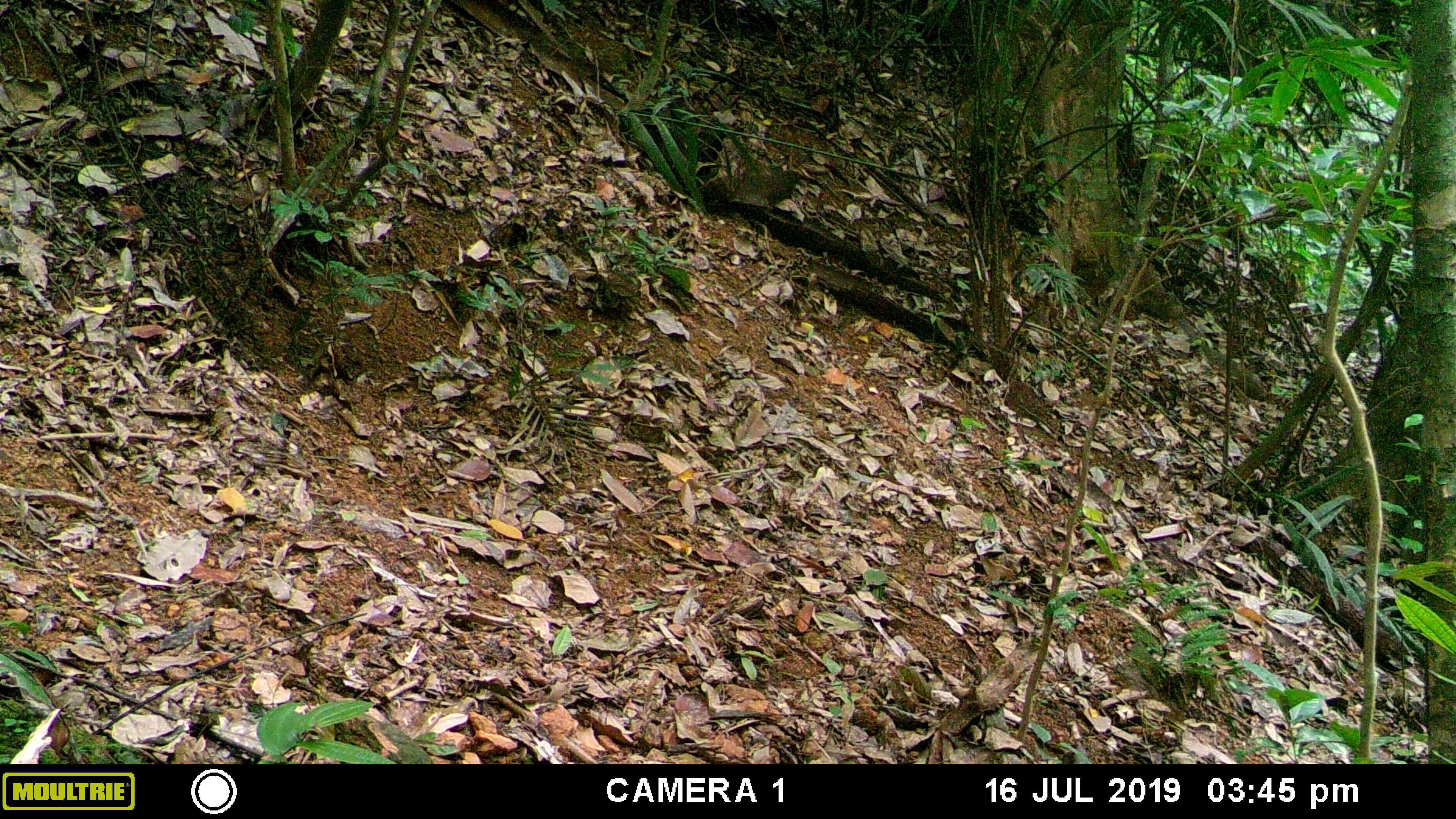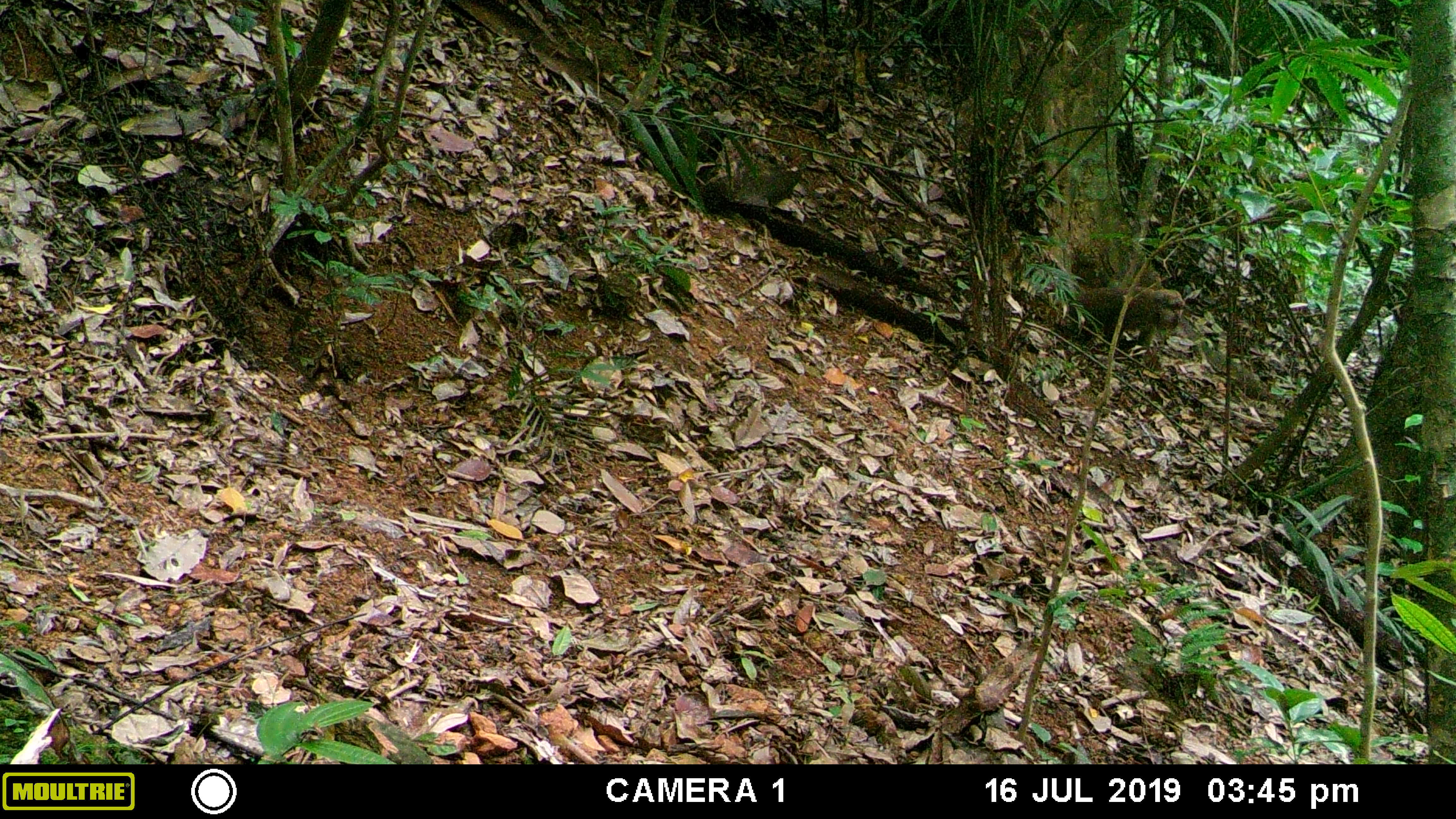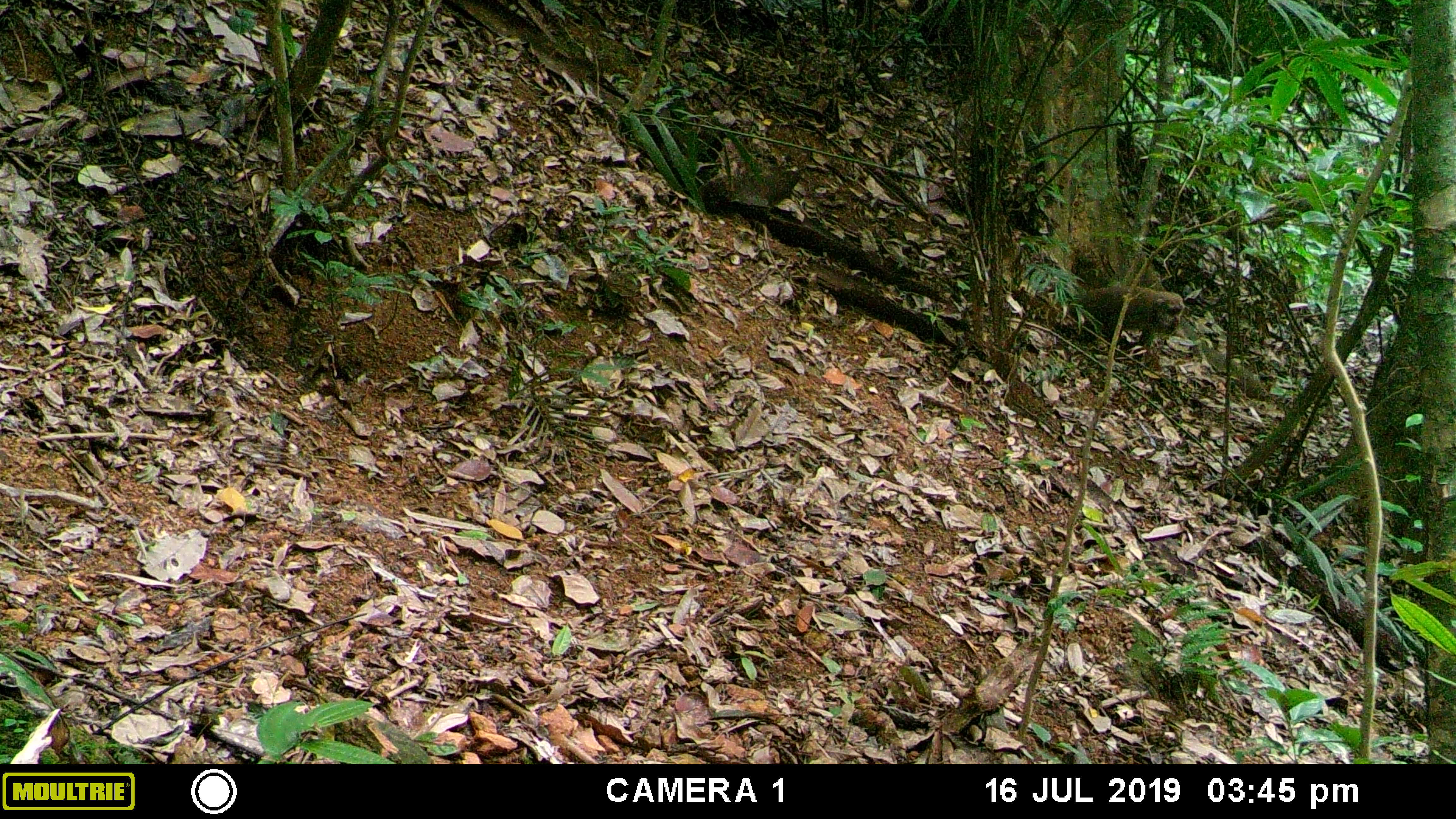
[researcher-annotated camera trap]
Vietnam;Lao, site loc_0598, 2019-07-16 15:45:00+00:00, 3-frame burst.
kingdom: Animalia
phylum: Chordata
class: Mammalia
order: Primates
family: Cercopithecidae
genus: Macaca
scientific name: Macaca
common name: macaque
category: unidentified macaque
Unidentified macaque (macaque) (Macaca). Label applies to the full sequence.